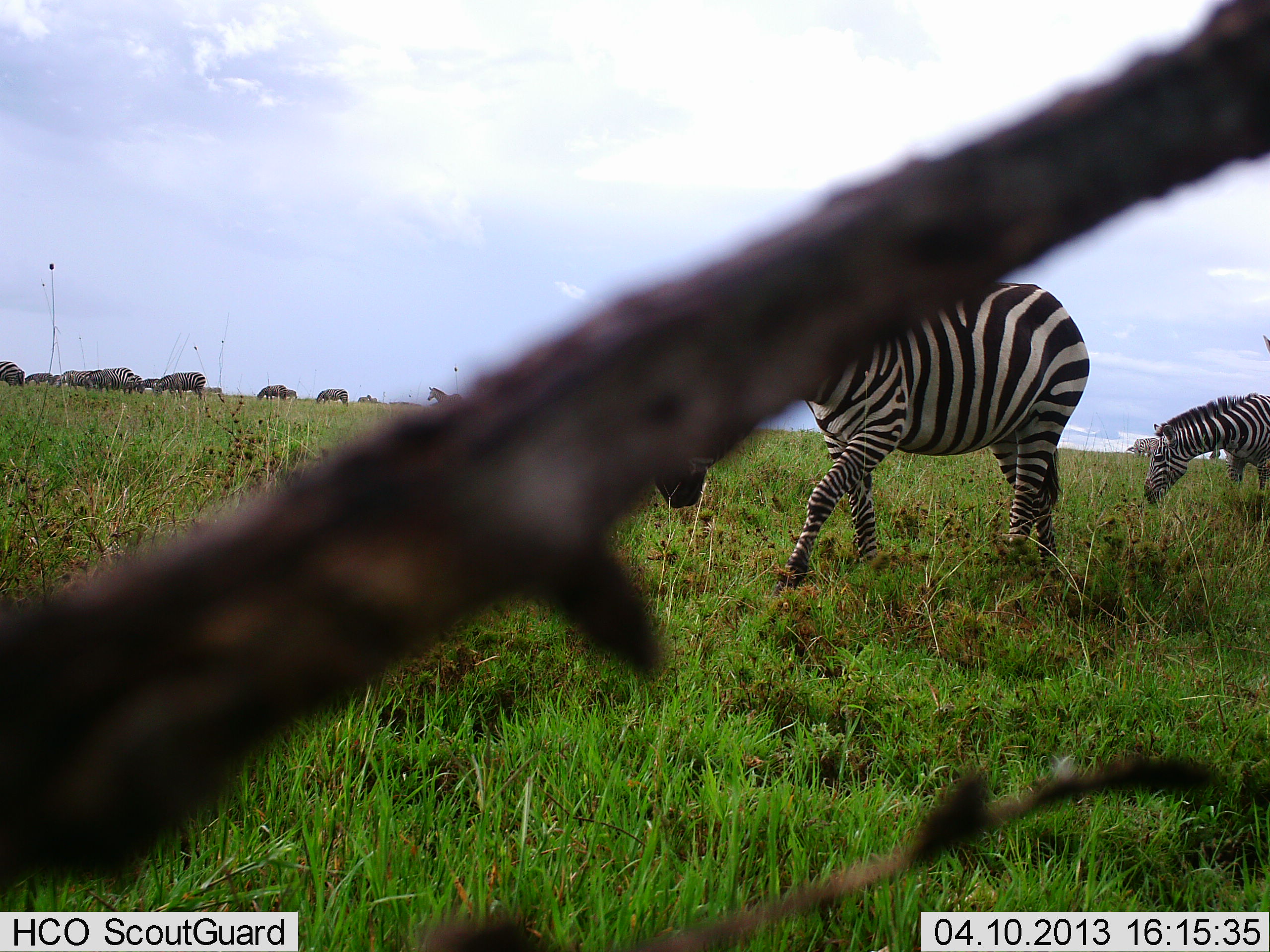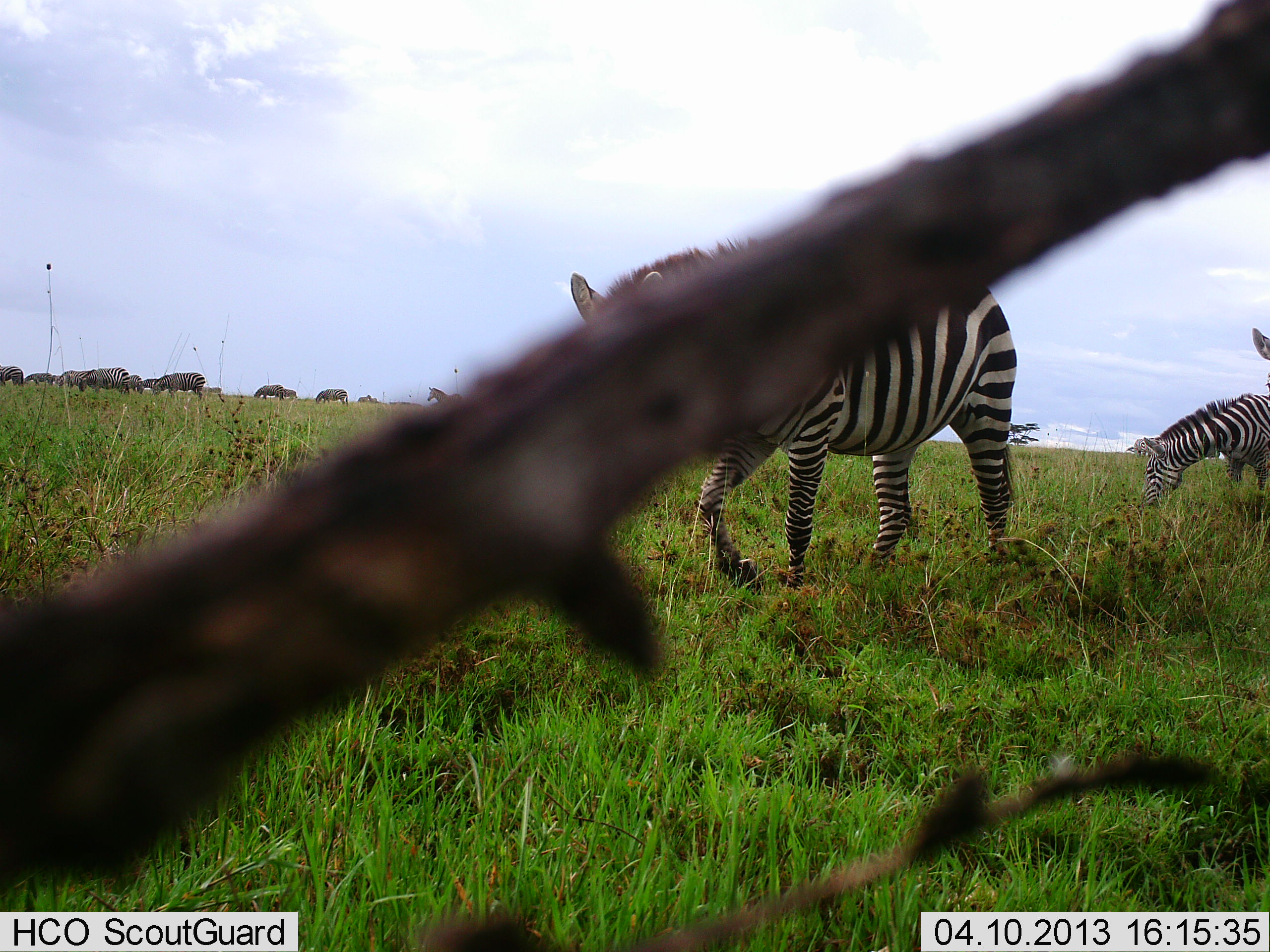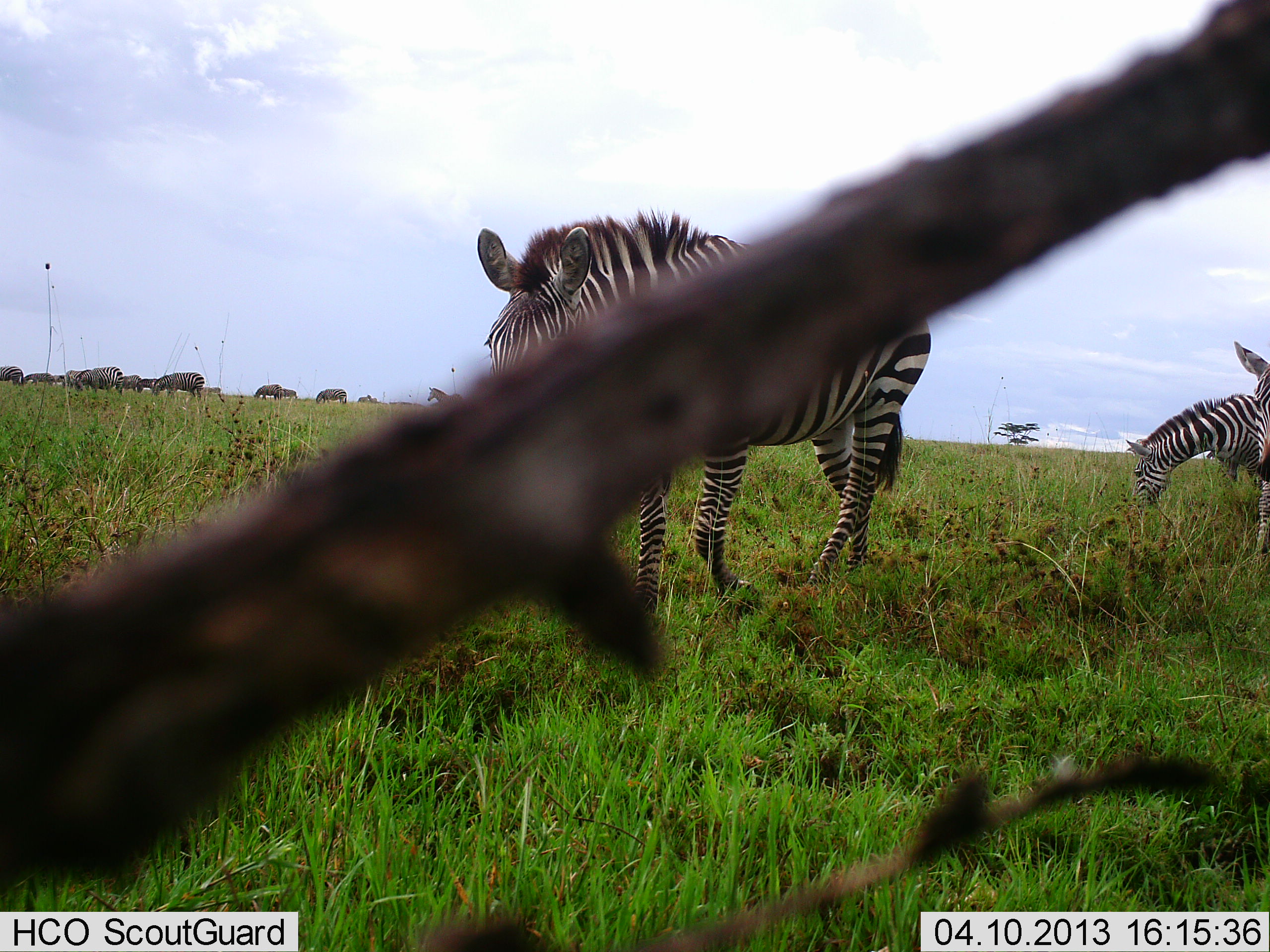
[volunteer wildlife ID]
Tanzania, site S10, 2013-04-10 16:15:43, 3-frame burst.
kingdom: Animalia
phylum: Chordata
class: Mammalia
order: Perissodactyla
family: Equidae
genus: Equus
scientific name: Equus quagga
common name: plains zebra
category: zebra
Zebra (plains zebra) (Equus quagga), count 11-50. Behavior (volunteer vote fractions): standing 50%, resting 4%, moving 92%, interacting 0%. Young present (vote fraction): 4%. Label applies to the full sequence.